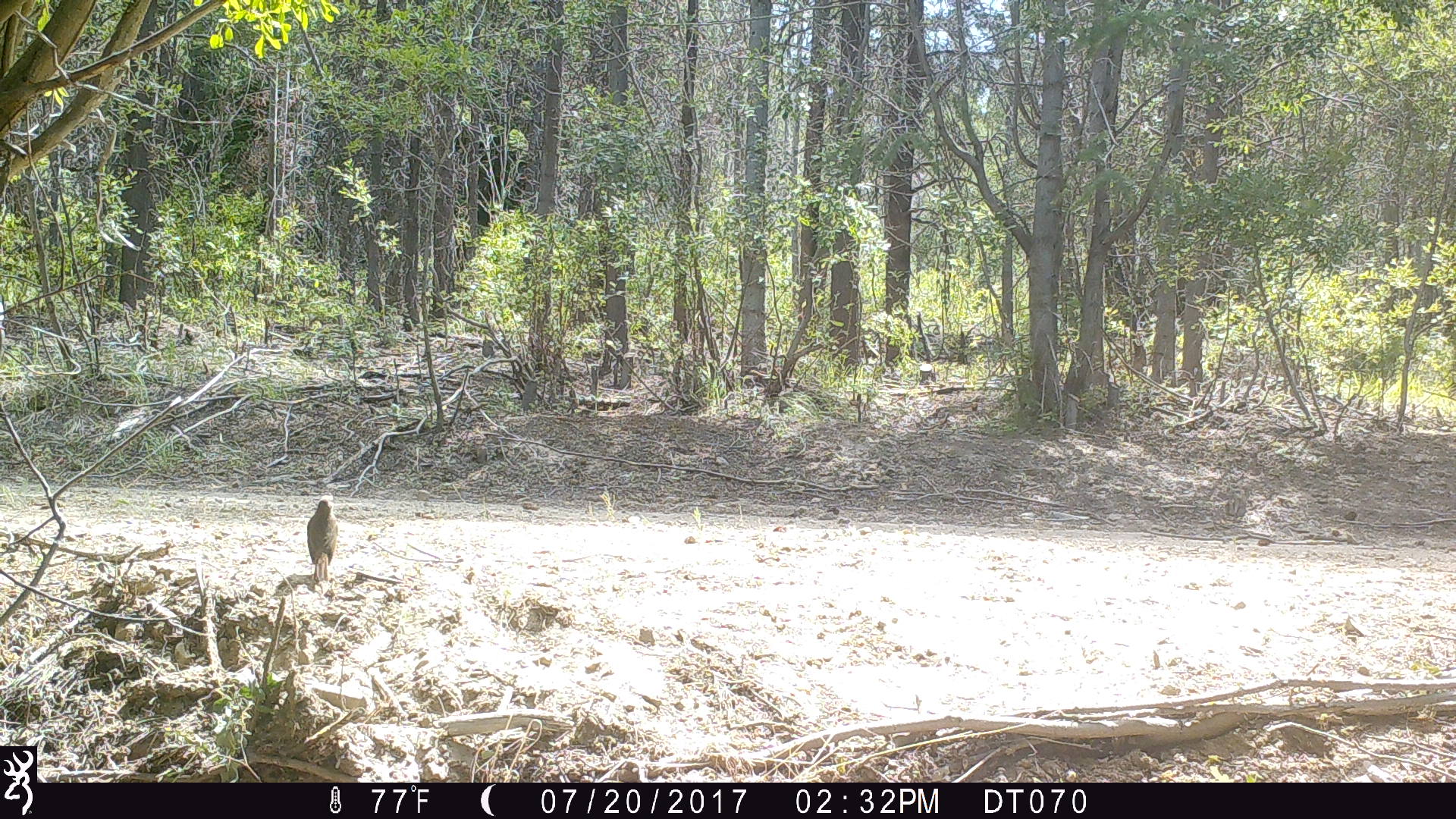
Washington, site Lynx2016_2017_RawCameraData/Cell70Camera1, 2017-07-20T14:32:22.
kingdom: Animalia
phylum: Chordata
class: Aves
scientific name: Aves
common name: birds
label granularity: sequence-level